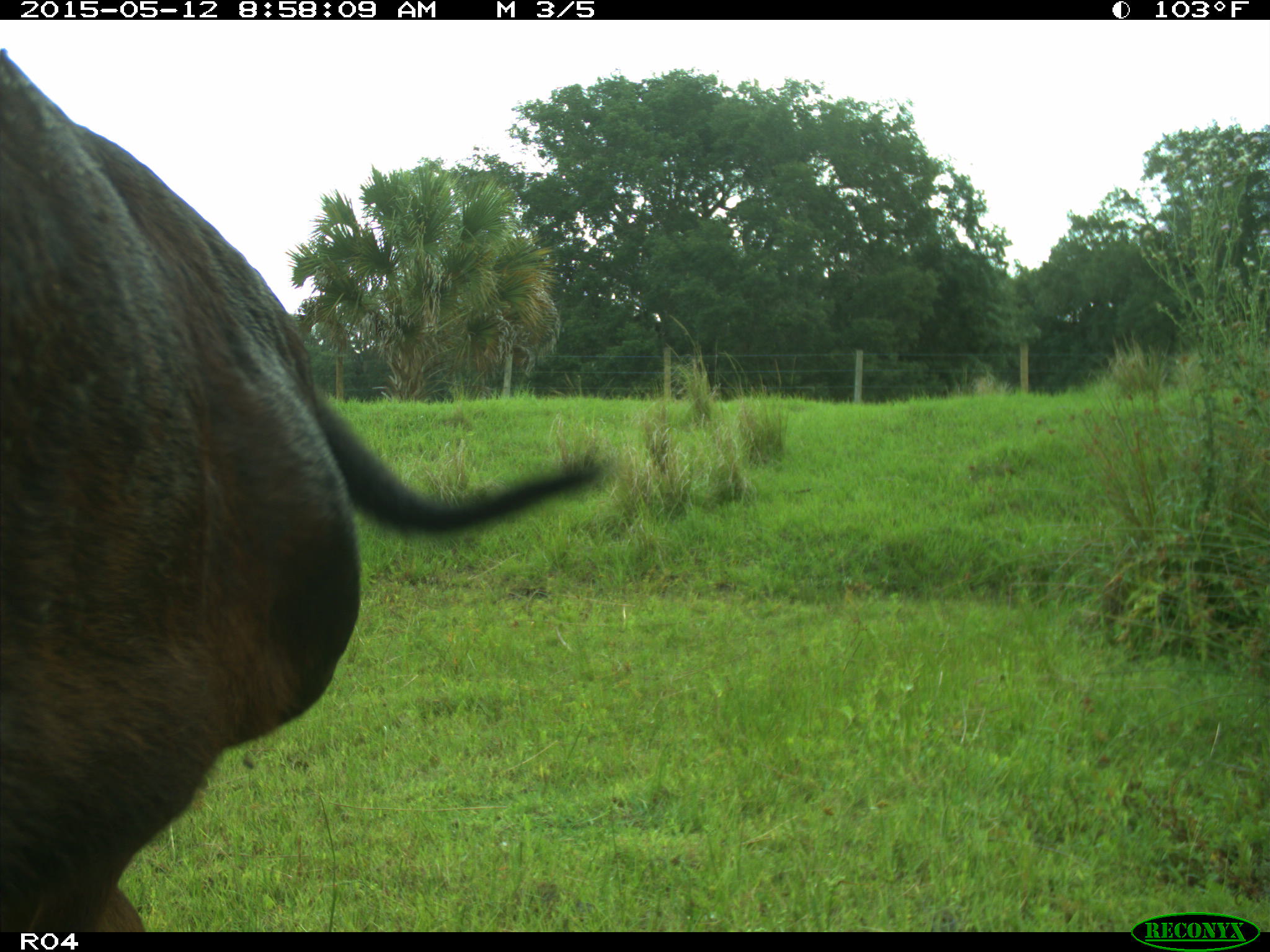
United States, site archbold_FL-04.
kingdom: Animalia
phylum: Chordata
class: Mammalia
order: Artiodactyla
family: Bovidae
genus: Bos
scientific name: Bos taurus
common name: domestic cow